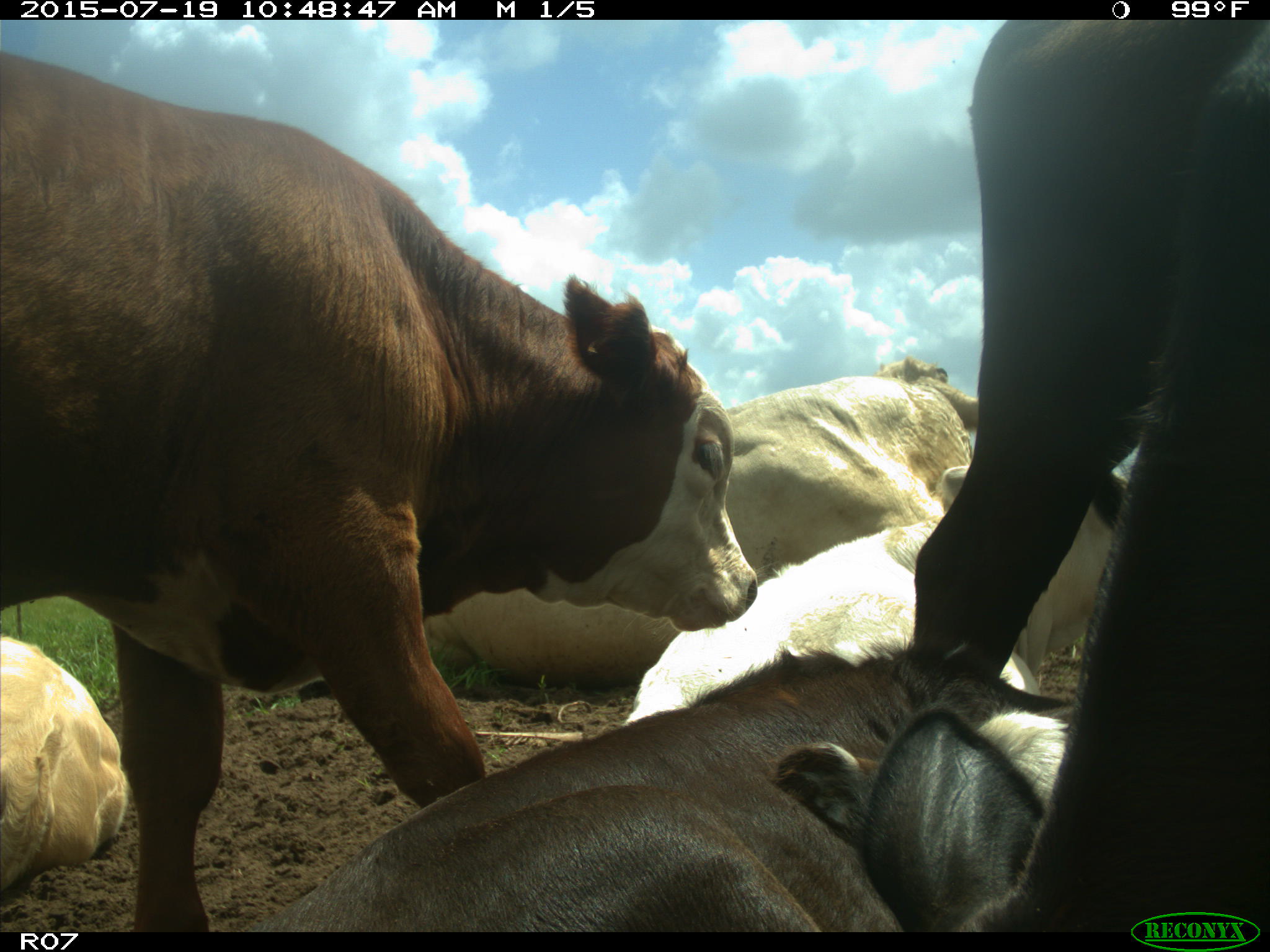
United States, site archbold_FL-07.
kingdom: Animalia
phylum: Chordata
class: Mammalia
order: Artiodactyla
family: Bovidae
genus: Bos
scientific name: Bos taurus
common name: domestic cow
Bos taurus (domestic cow).